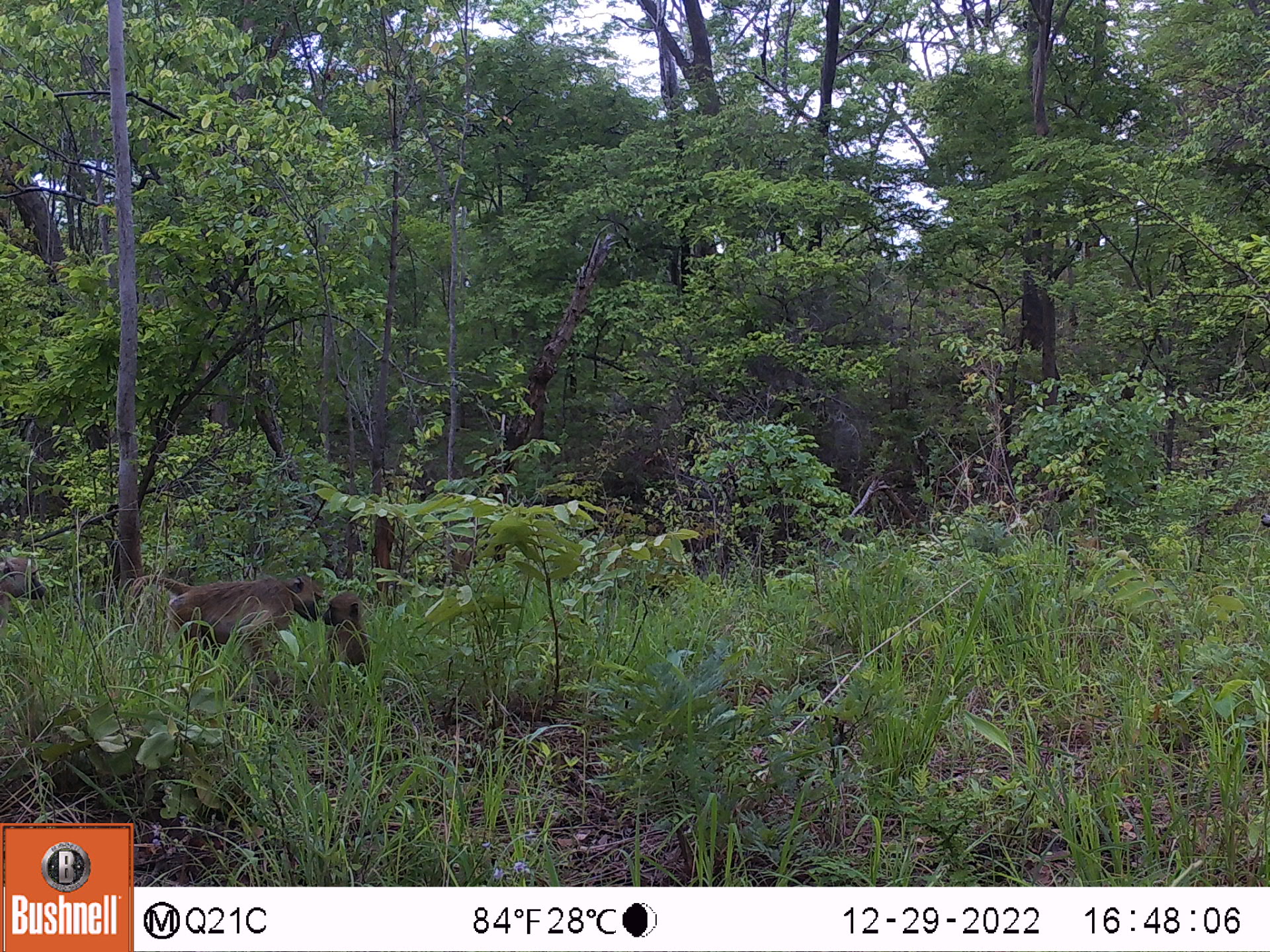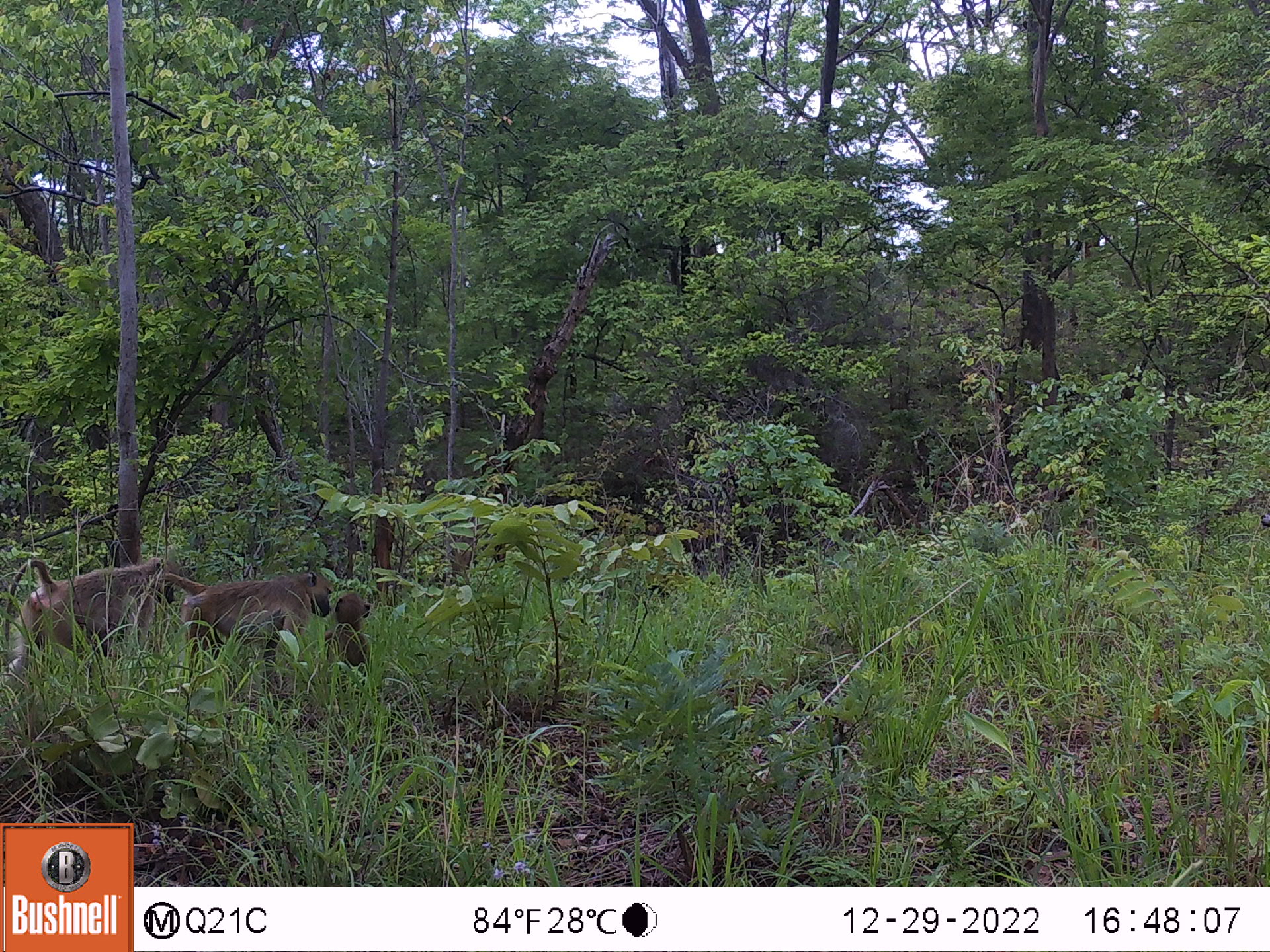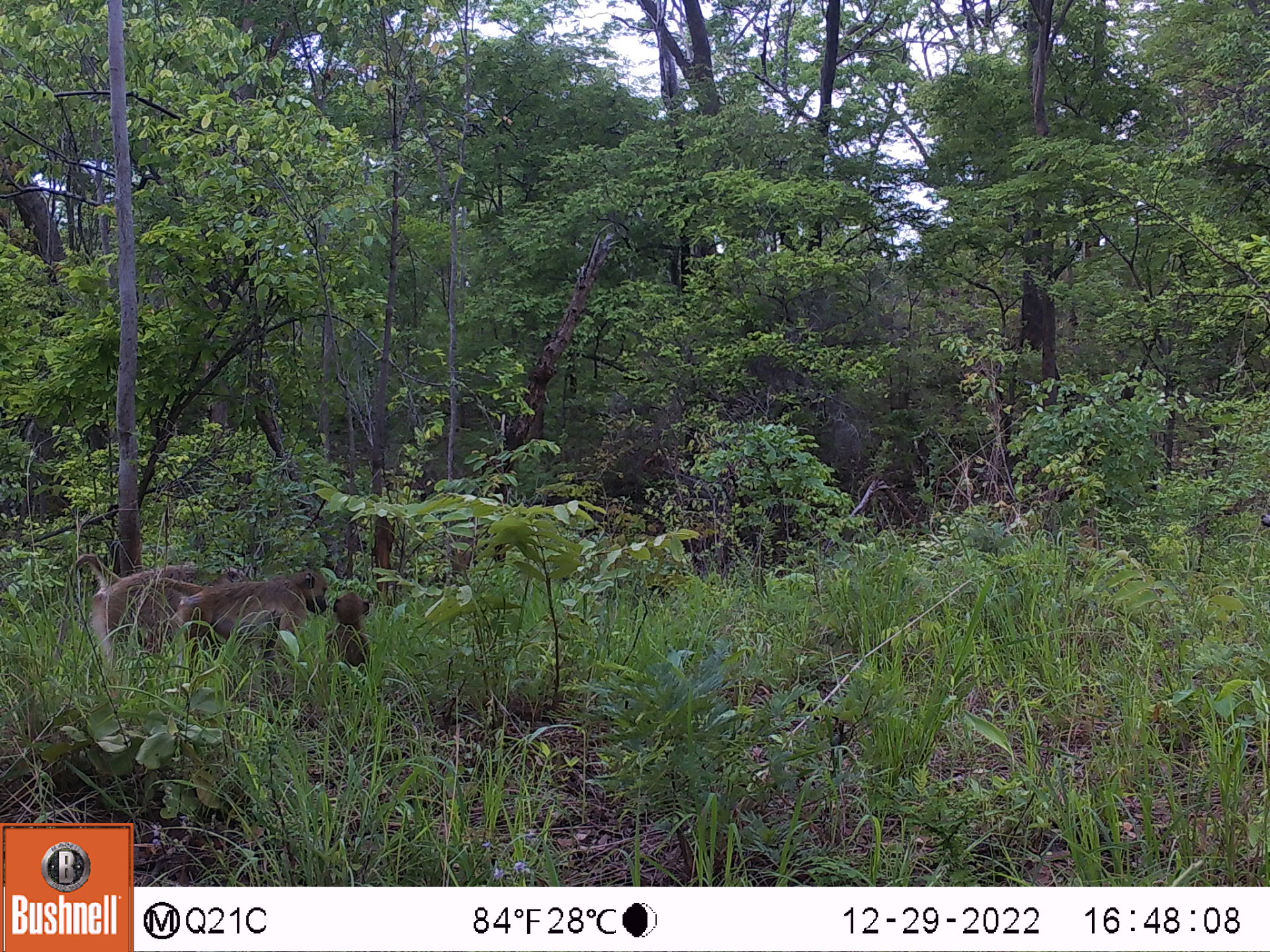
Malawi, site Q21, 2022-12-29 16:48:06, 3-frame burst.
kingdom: Animalia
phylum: Chordata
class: Mammalia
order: Primates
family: Cercopithecidae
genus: Papio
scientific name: Papio cynocephalus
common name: yellow baboon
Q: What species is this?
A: Yellow baboon (Papio cynocephalus).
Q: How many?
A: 3.